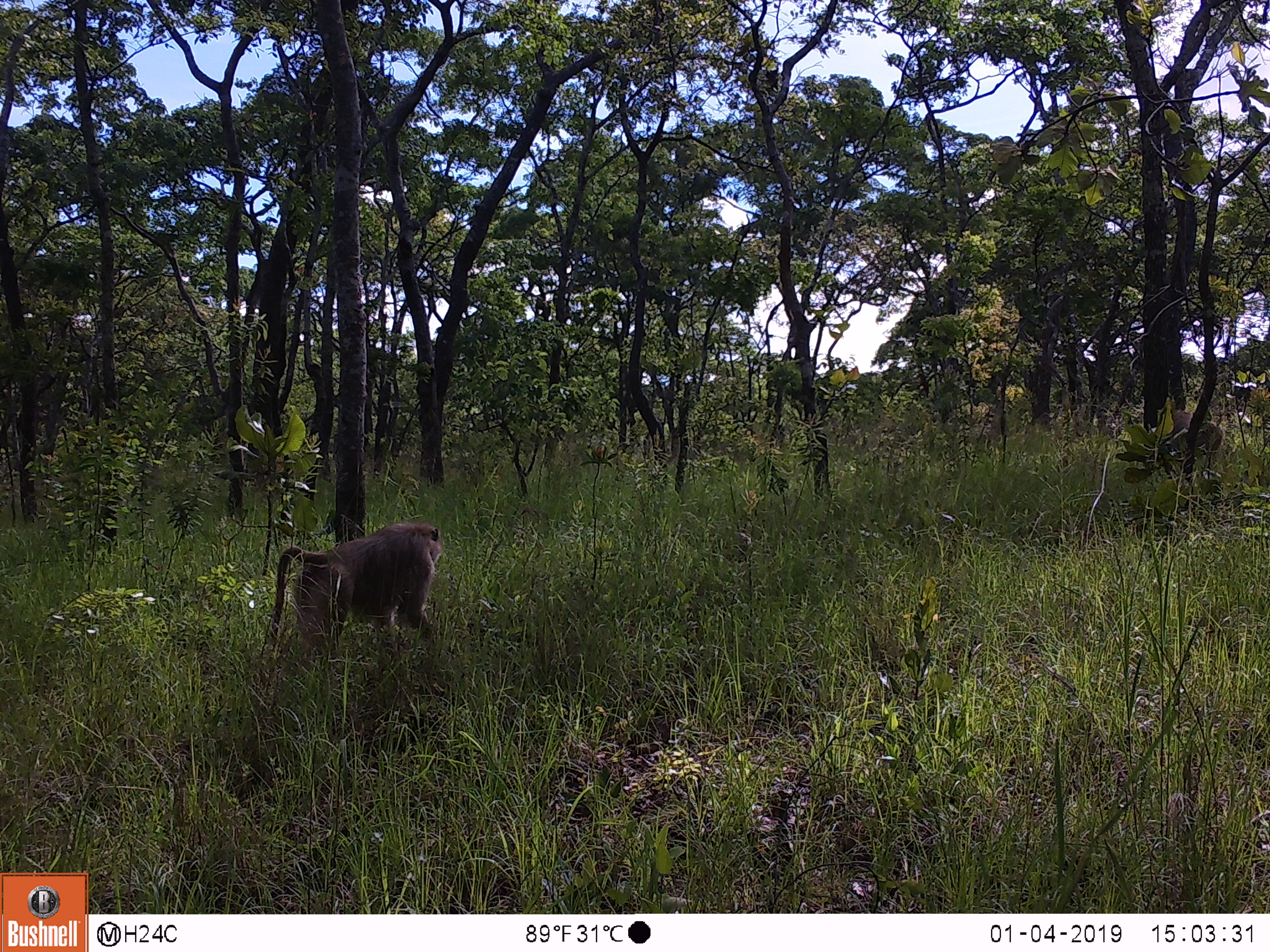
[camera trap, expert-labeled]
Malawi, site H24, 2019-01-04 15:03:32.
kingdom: Animalia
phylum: Chordata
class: Mammalia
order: Primates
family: Cercopithecidae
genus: Papio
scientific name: Papio cynocephalus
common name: yellow baboon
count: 2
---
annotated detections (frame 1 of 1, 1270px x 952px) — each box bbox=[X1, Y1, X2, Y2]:
yellow baboon: bbox=[260, 520, 440, 675]; bbox=[1160, 402, 1228, 465]